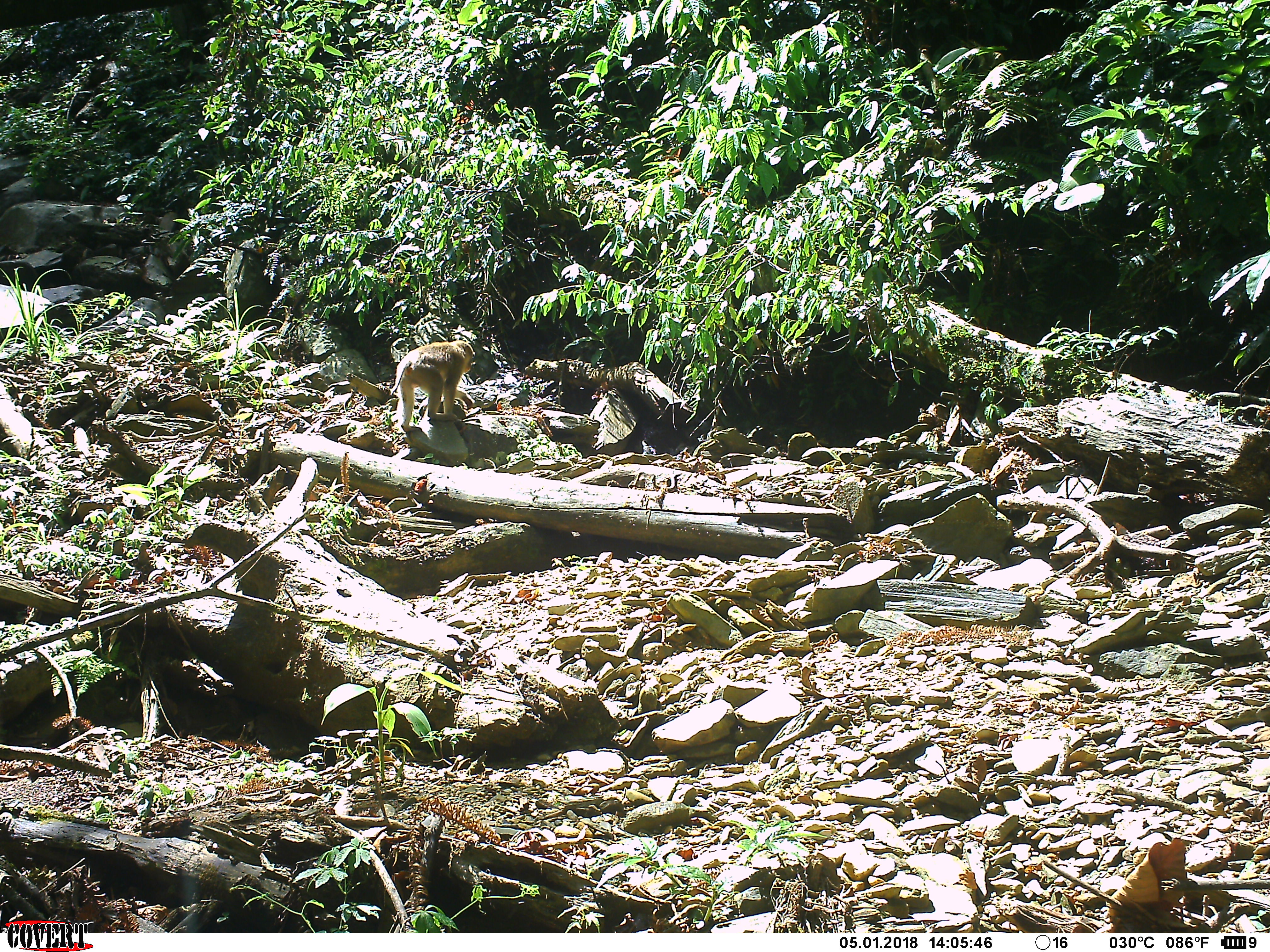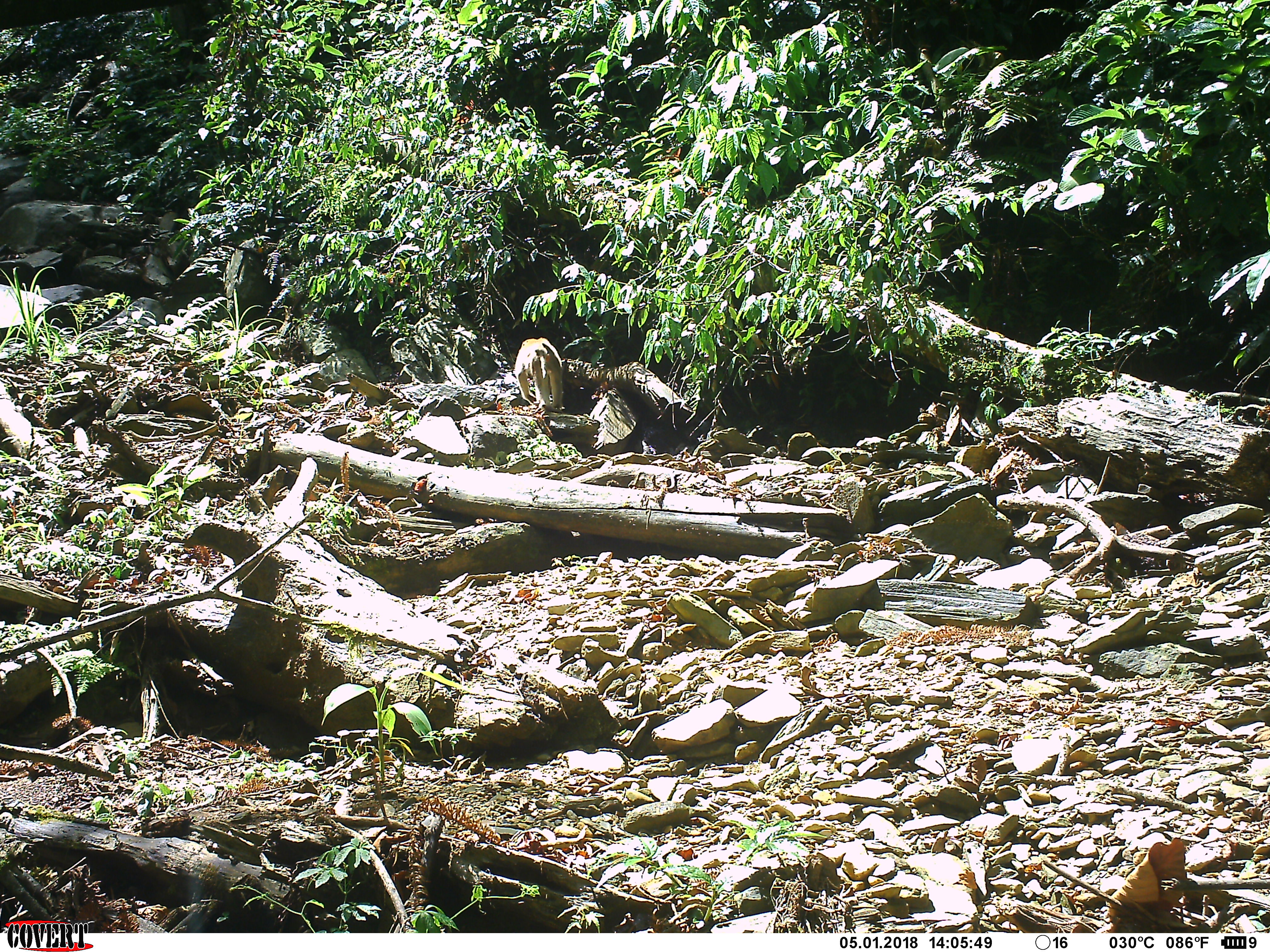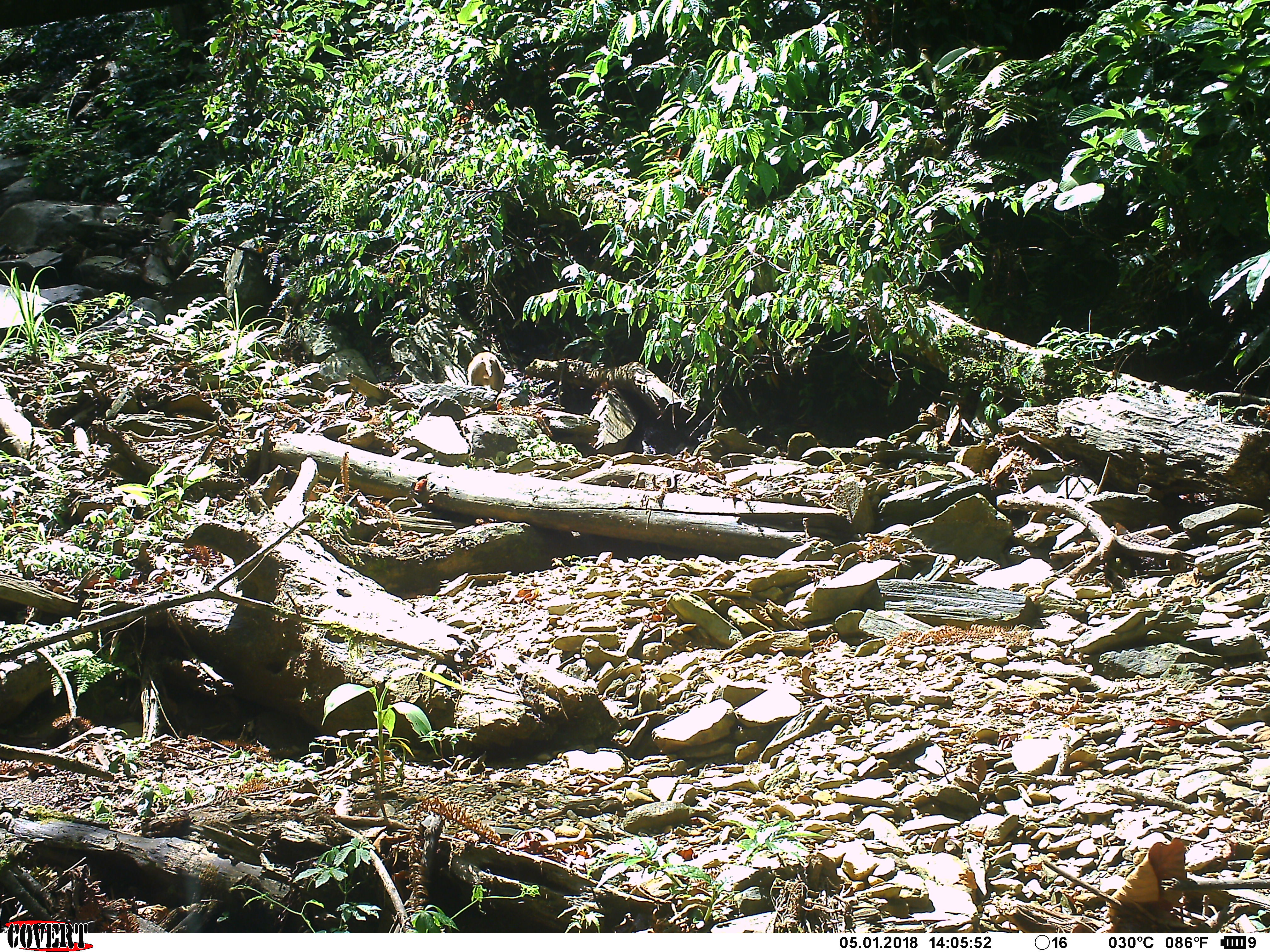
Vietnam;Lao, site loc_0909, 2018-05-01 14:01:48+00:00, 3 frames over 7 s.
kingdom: Animalia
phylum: Chordata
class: Mammalia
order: Primates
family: Cercopithecidae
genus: Macaca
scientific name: Macaca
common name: macaque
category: macaque not stump tailed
Macaque not stump tailed (macaque) (Macaca). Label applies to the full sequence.